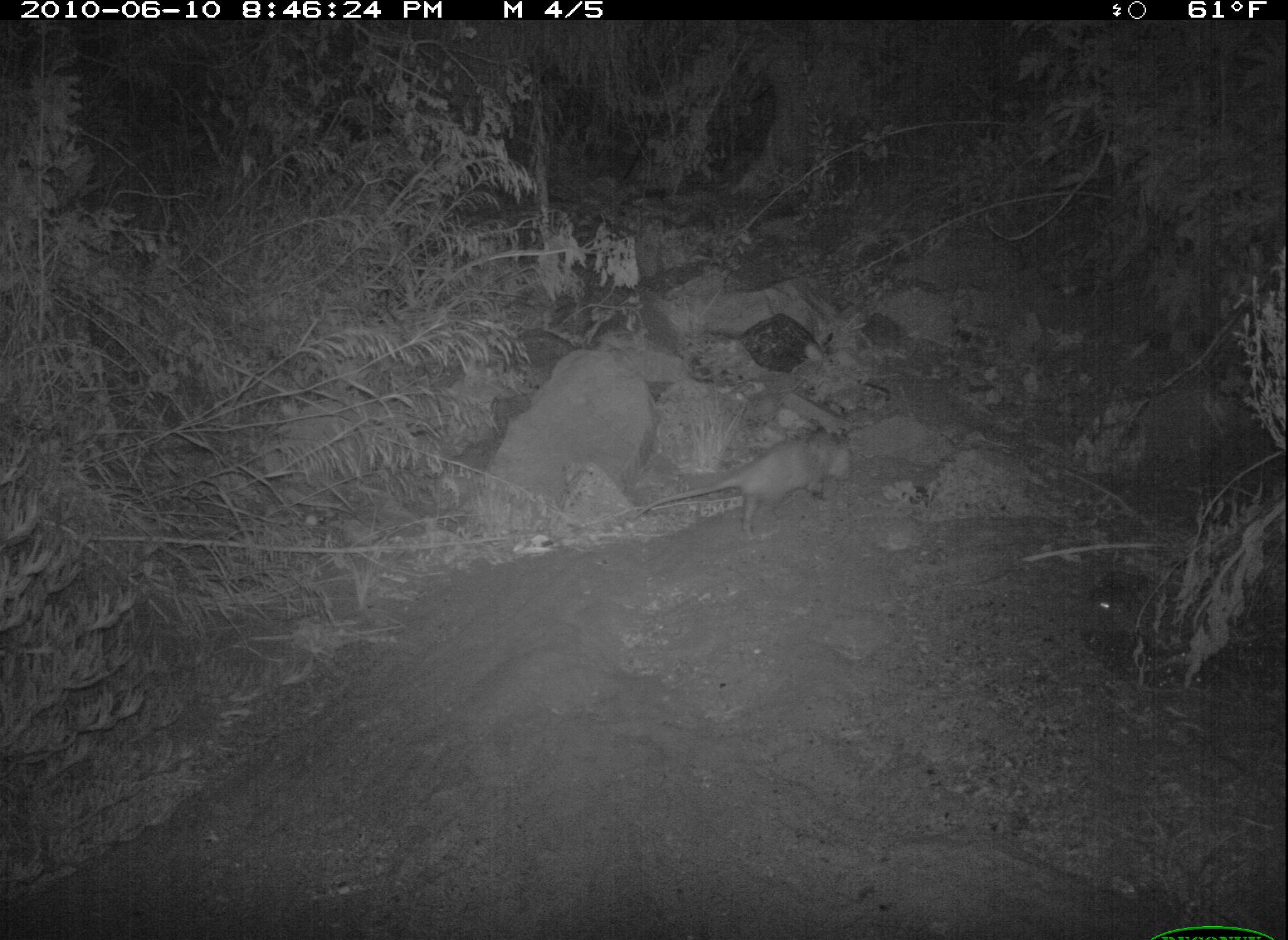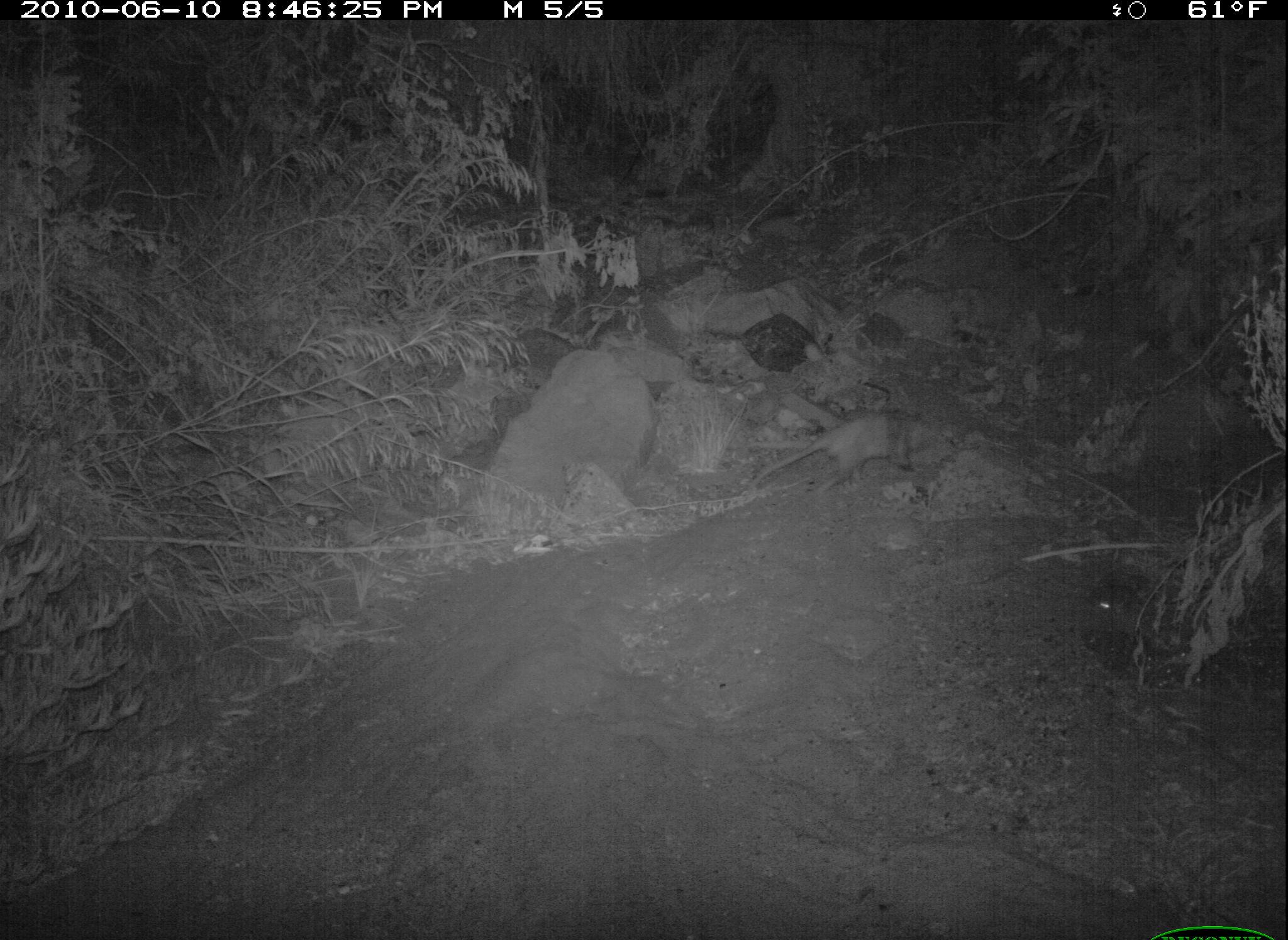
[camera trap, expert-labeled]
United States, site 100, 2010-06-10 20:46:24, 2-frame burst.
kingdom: Animalia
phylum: Chordata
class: Mammalia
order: Didelphimorphia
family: Didelphidae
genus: Didelphis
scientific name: Didelphis virginiana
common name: virginia opossum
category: opossum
Opossum (virginia opossum) (Didelphis virginiana).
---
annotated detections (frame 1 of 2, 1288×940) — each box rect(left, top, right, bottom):
opossum: rect(639, 414, 868, 556)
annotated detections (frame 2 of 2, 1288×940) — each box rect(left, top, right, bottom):
opossum: rect(738, 401, 954, 509)